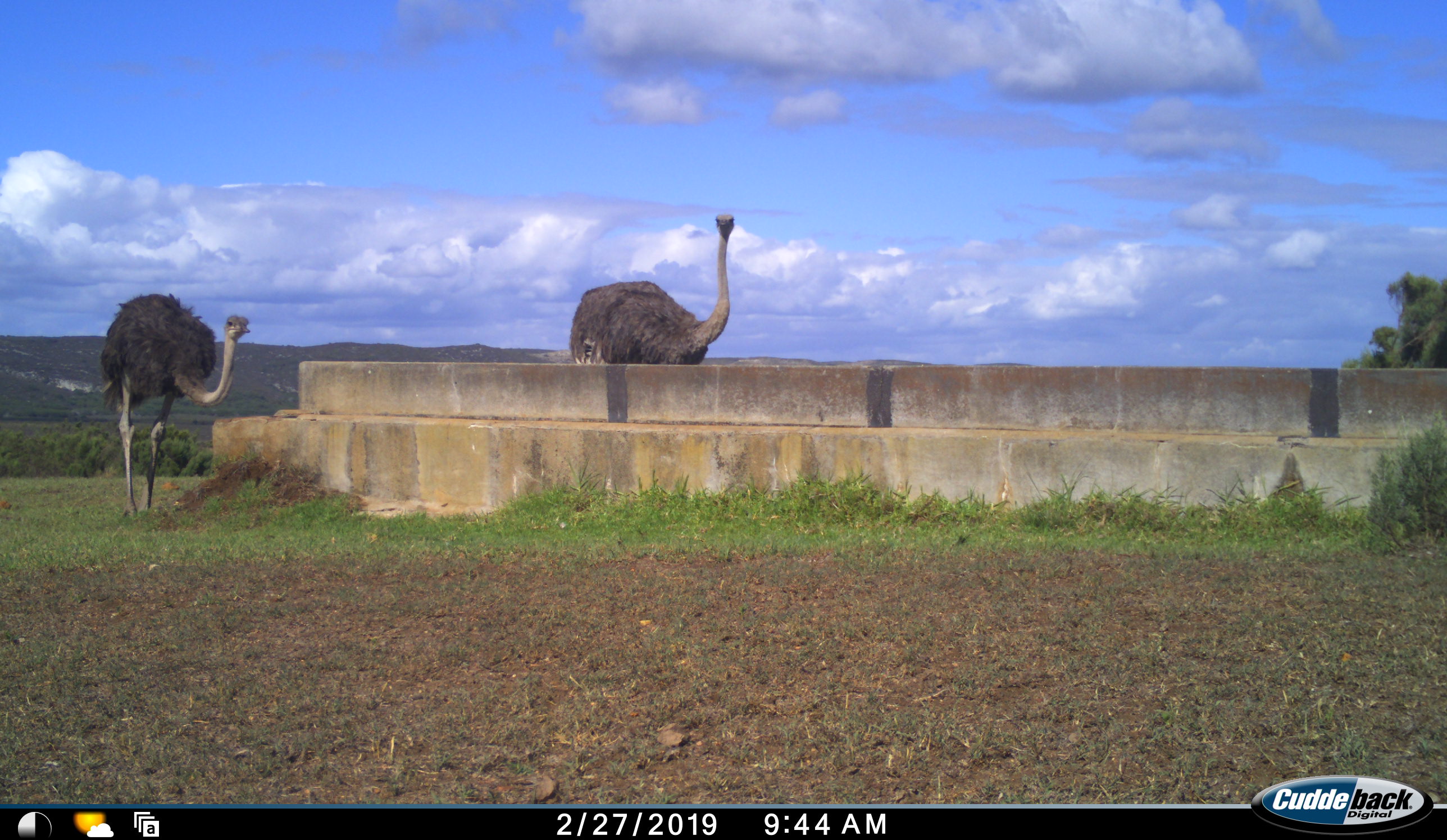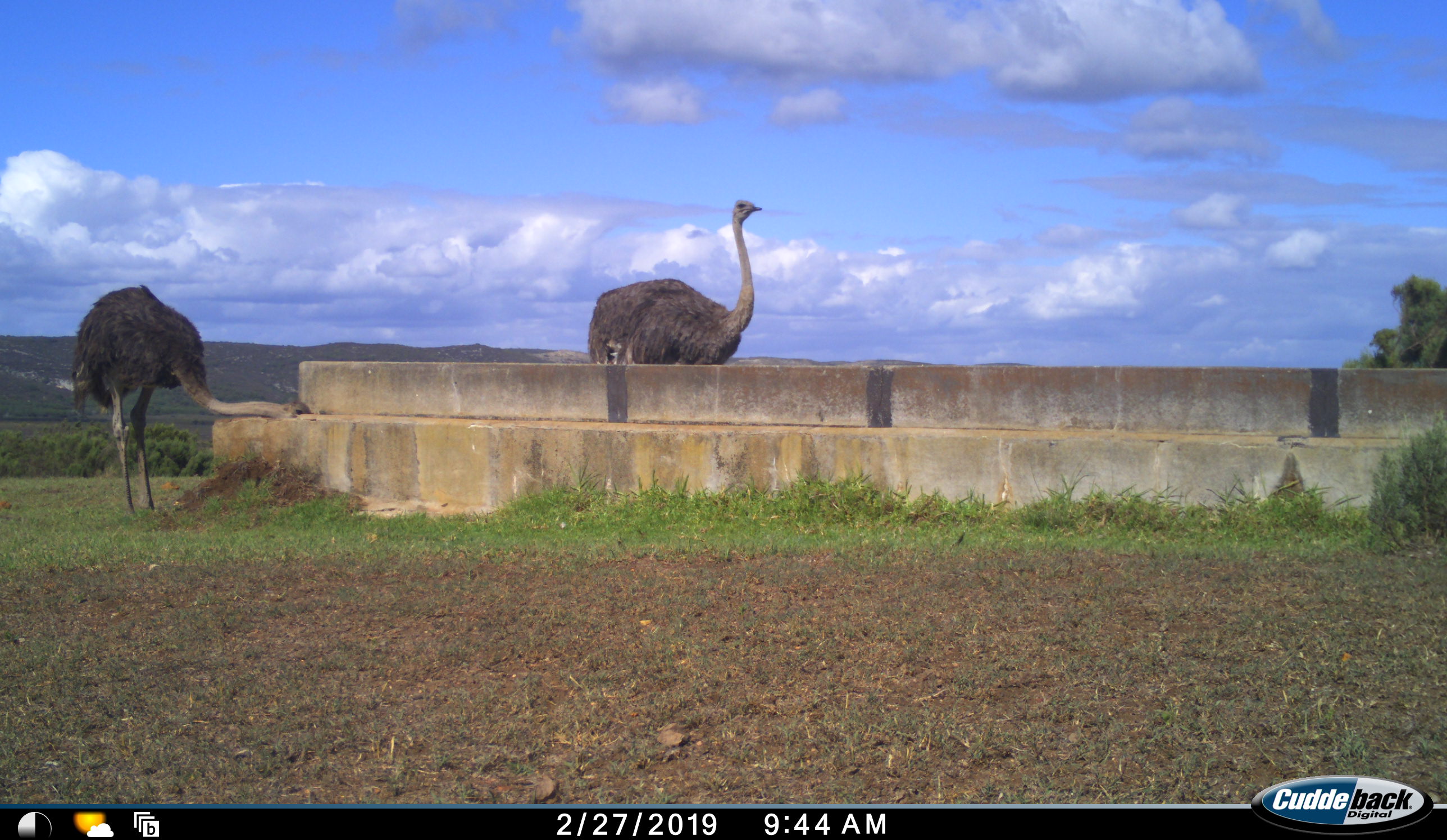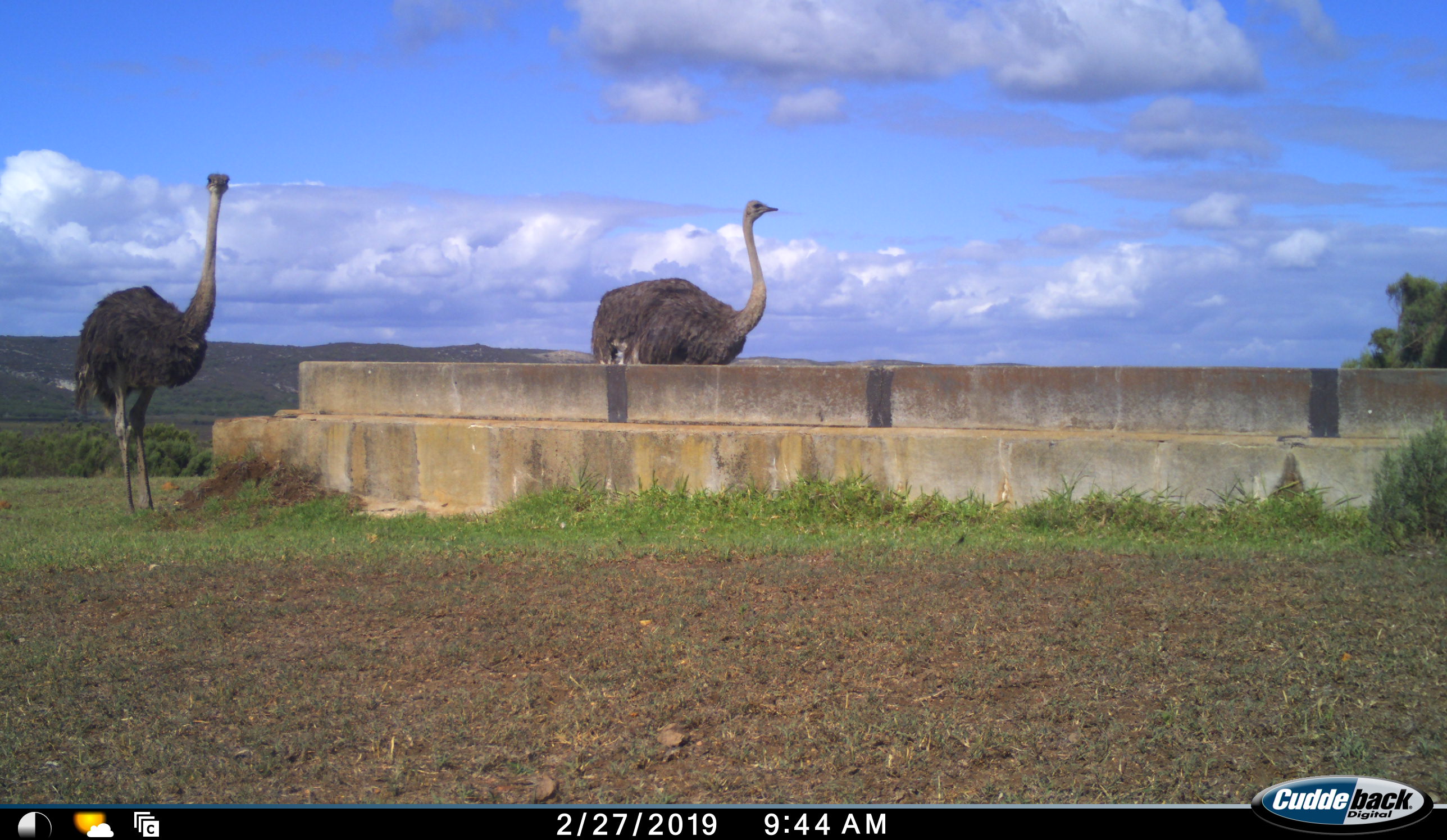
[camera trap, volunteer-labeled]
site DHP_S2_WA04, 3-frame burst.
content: unidentified animal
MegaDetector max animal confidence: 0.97